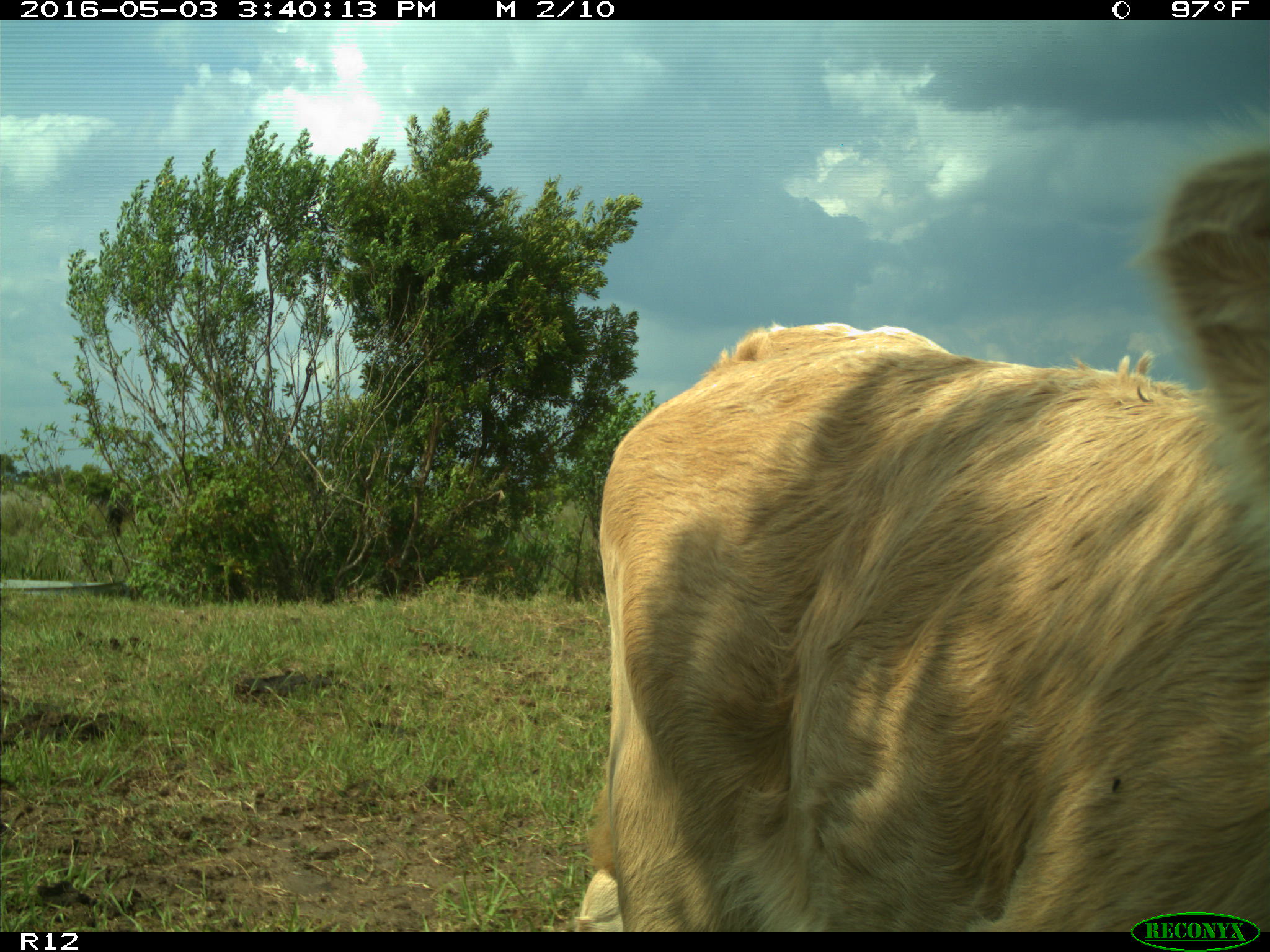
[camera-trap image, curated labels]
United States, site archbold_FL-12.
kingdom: Animalia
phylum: Chordata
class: Mammalia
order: Artiodactyla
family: Bovidae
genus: Bos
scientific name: Bos taurus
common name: domestic cow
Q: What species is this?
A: Bos taurus (domestic cow).